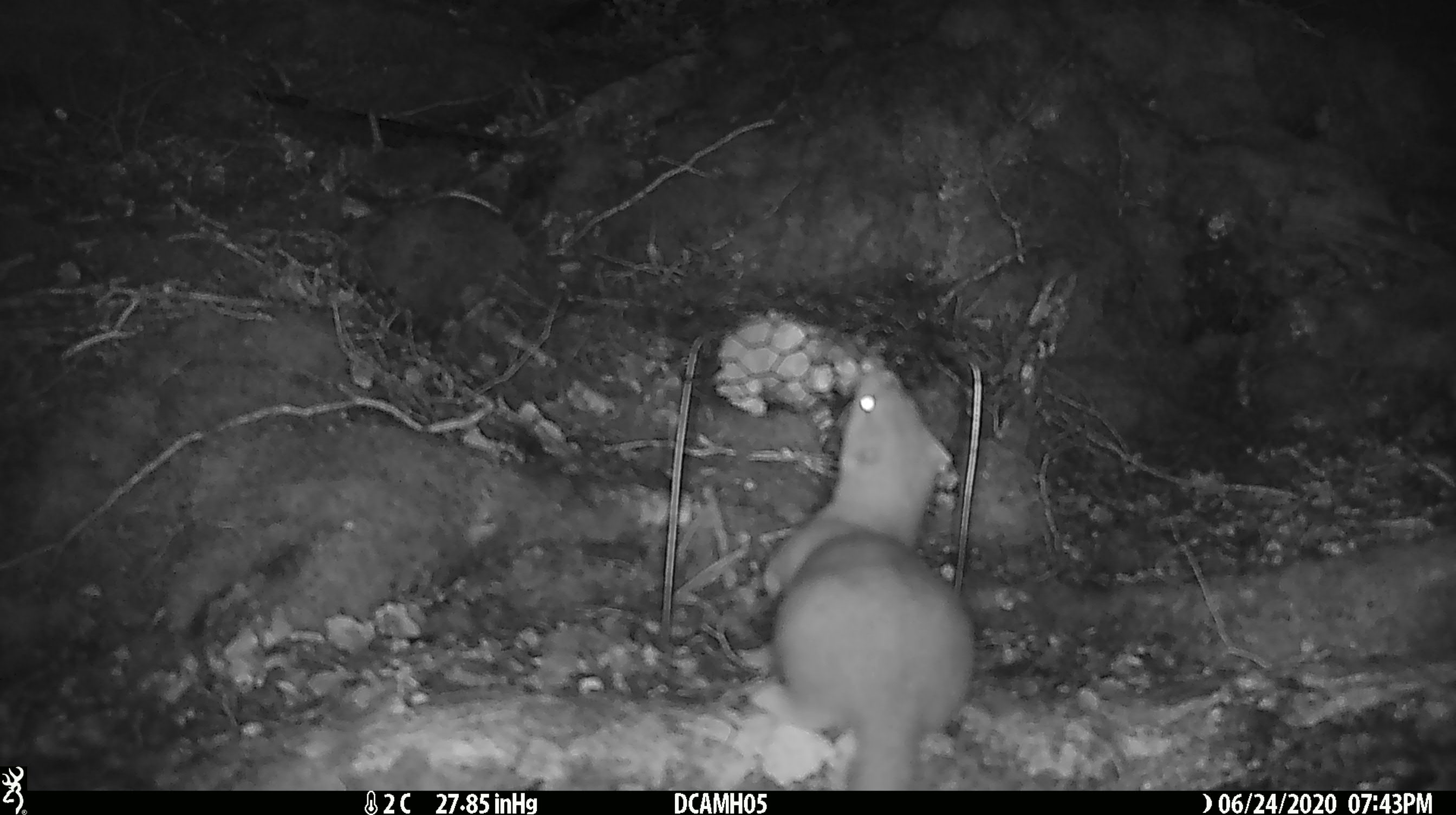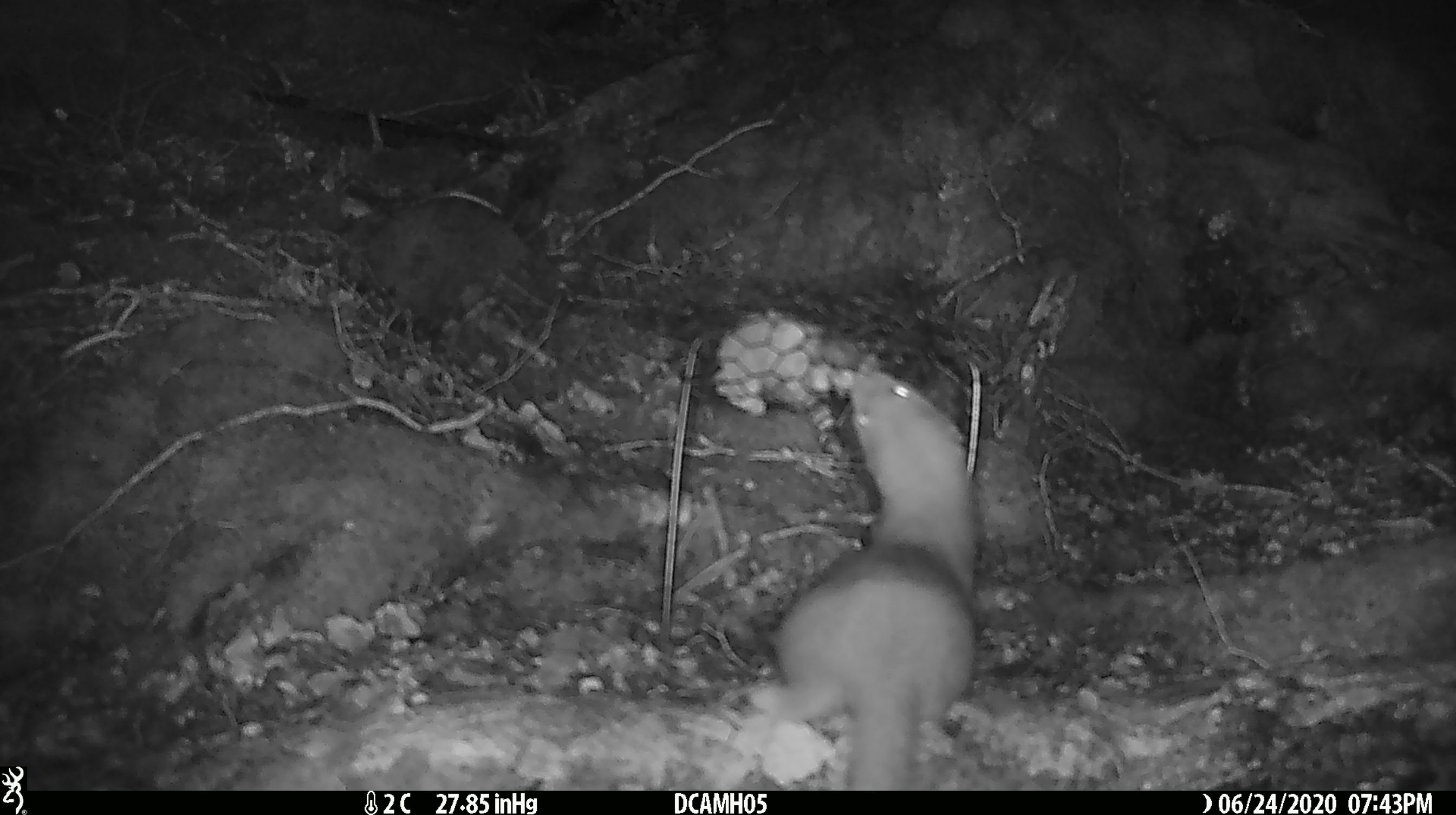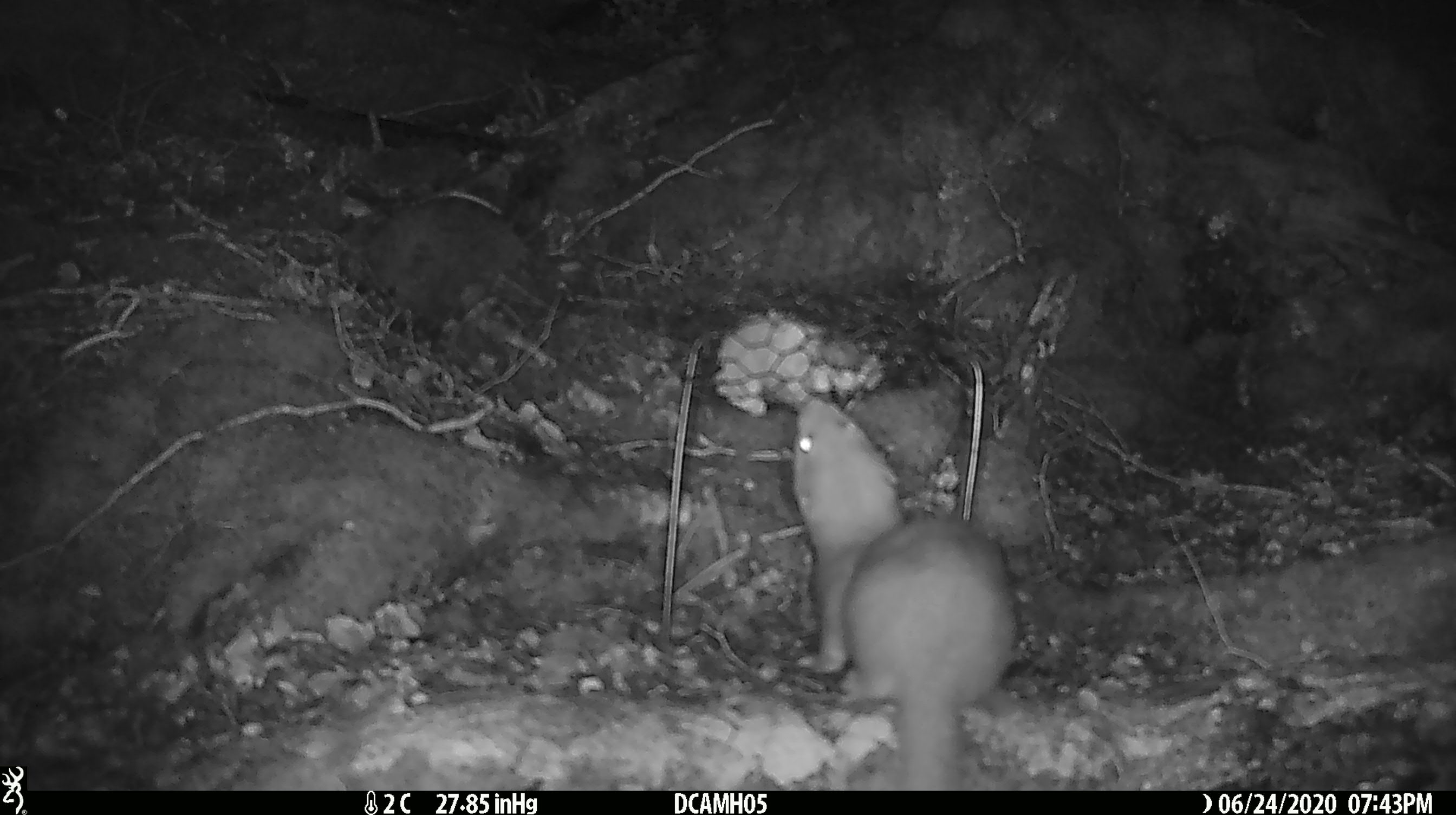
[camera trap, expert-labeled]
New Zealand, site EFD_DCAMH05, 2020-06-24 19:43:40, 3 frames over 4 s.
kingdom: Animalia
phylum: Chordata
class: Mammalia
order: Carnivora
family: Mustelidae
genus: Mustela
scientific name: Mustela erminea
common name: stoat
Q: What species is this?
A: Stoat (Mustela erminea).